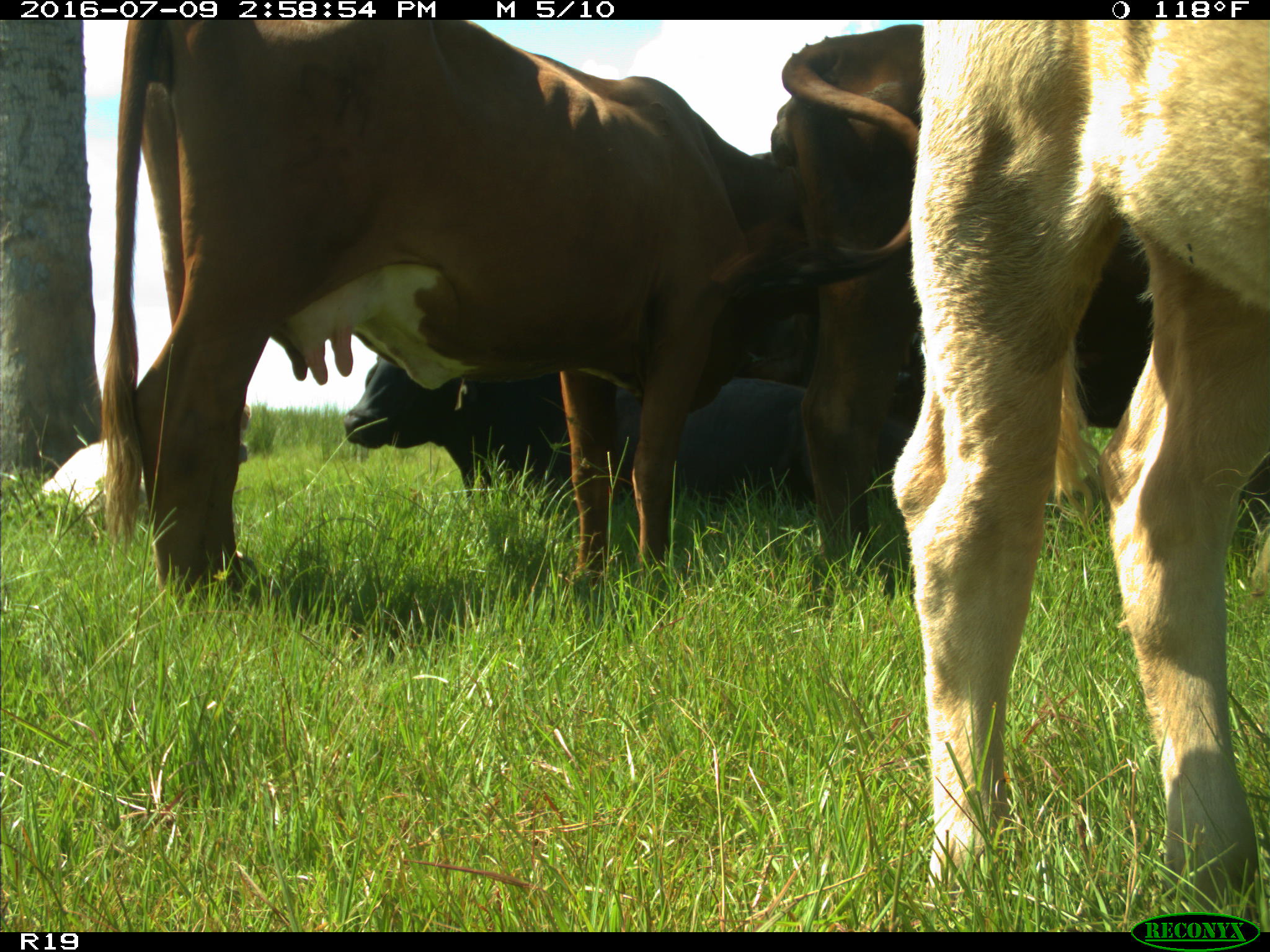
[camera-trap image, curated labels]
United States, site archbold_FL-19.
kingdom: Animalia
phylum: Chordata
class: Mammalia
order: Artiodactyla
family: Bovidae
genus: Bos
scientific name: Bos taurus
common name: domestic cow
Bos taurus (domestic cow).